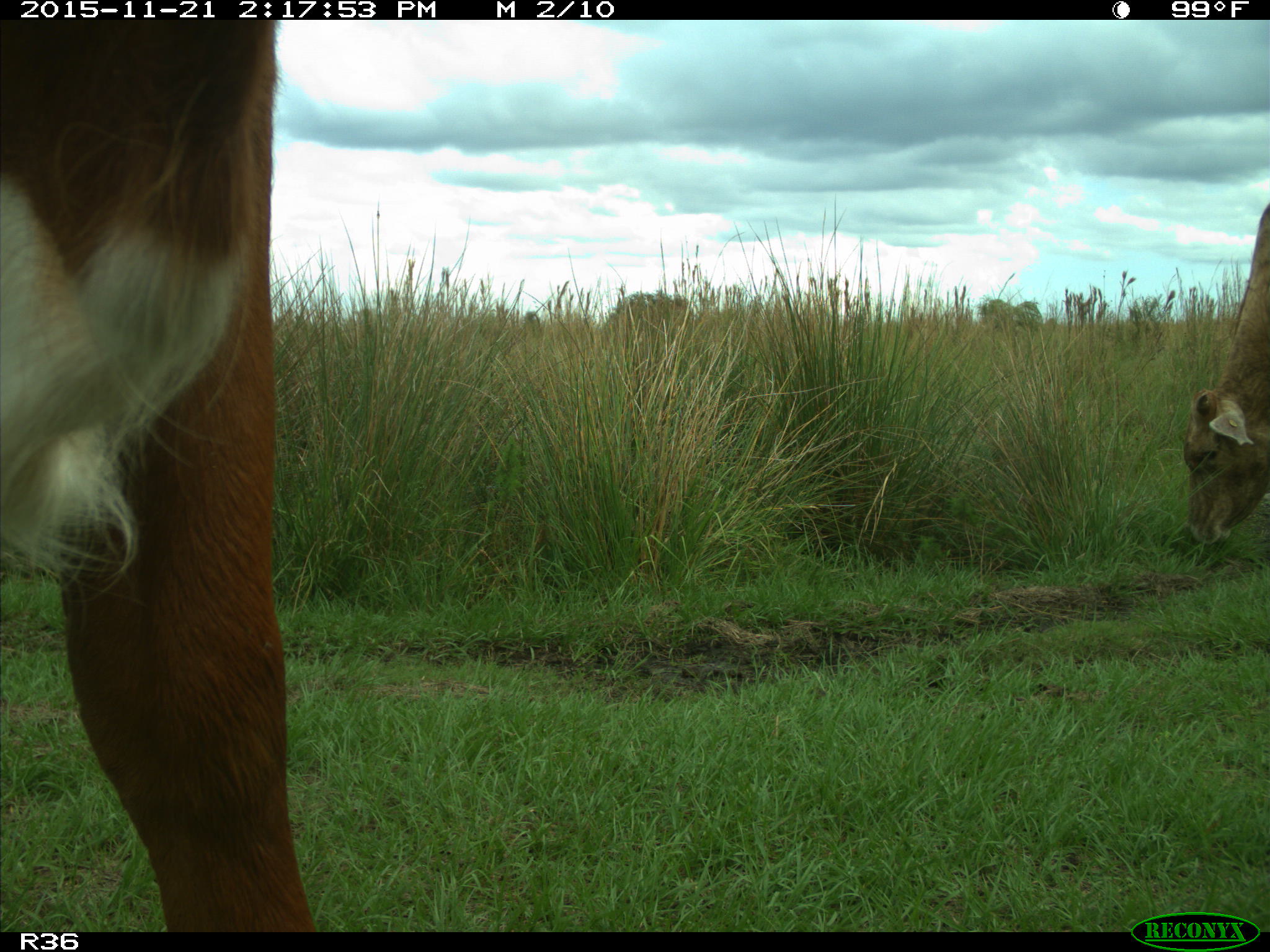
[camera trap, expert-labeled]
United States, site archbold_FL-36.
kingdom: Animalia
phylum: Chordata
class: Mammalia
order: Artiodactyla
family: Bovidae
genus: Bos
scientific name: Bos taurus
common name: domestic cow